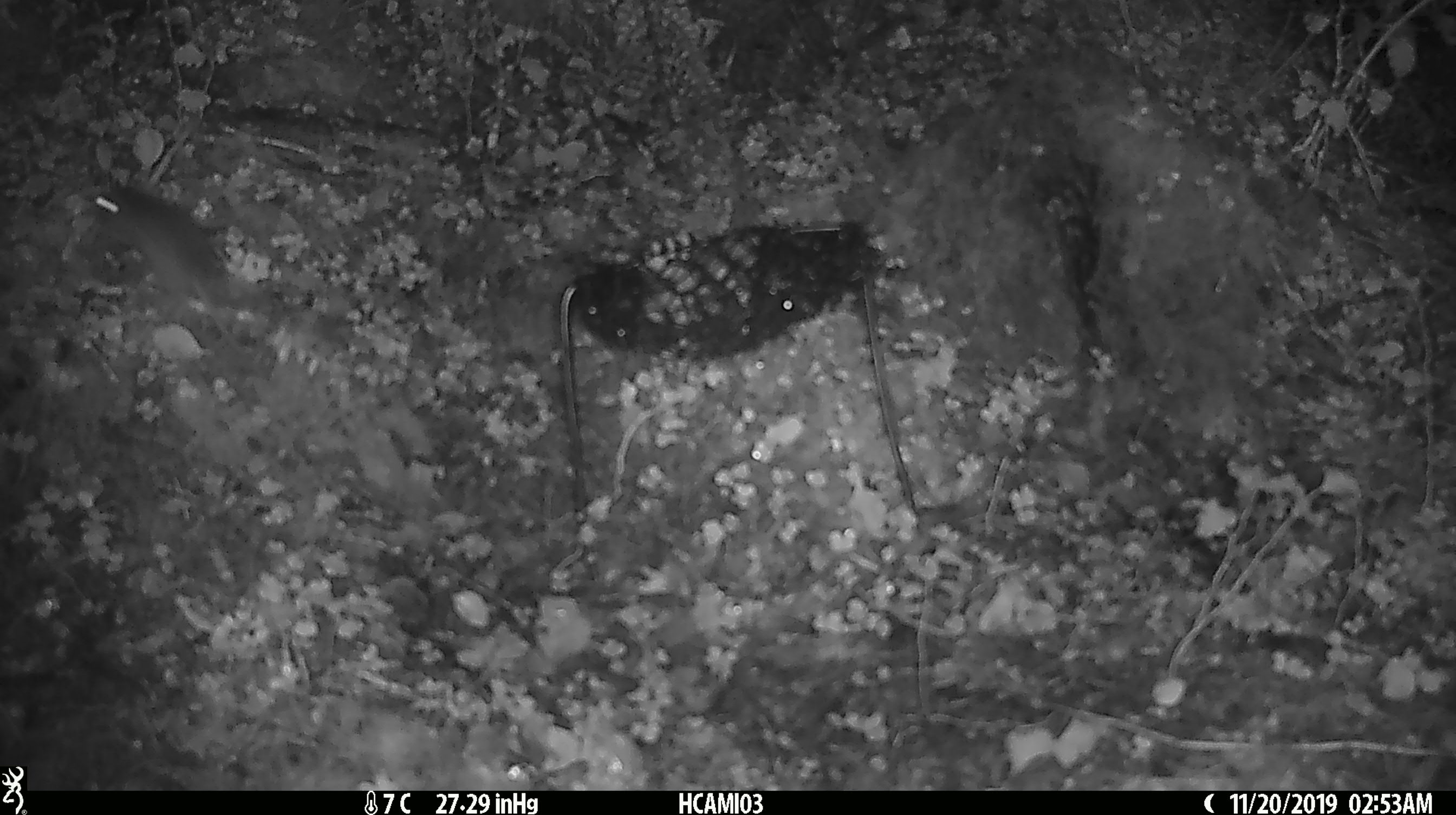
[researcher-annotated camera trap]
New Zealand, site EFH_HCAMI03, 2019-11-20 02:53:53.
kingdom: Animalia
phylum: Chordata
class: Mammalia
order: Rodentia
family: Muridae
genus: Mus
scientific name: Mus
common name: mouse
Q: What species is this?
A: Mouse (Mus).